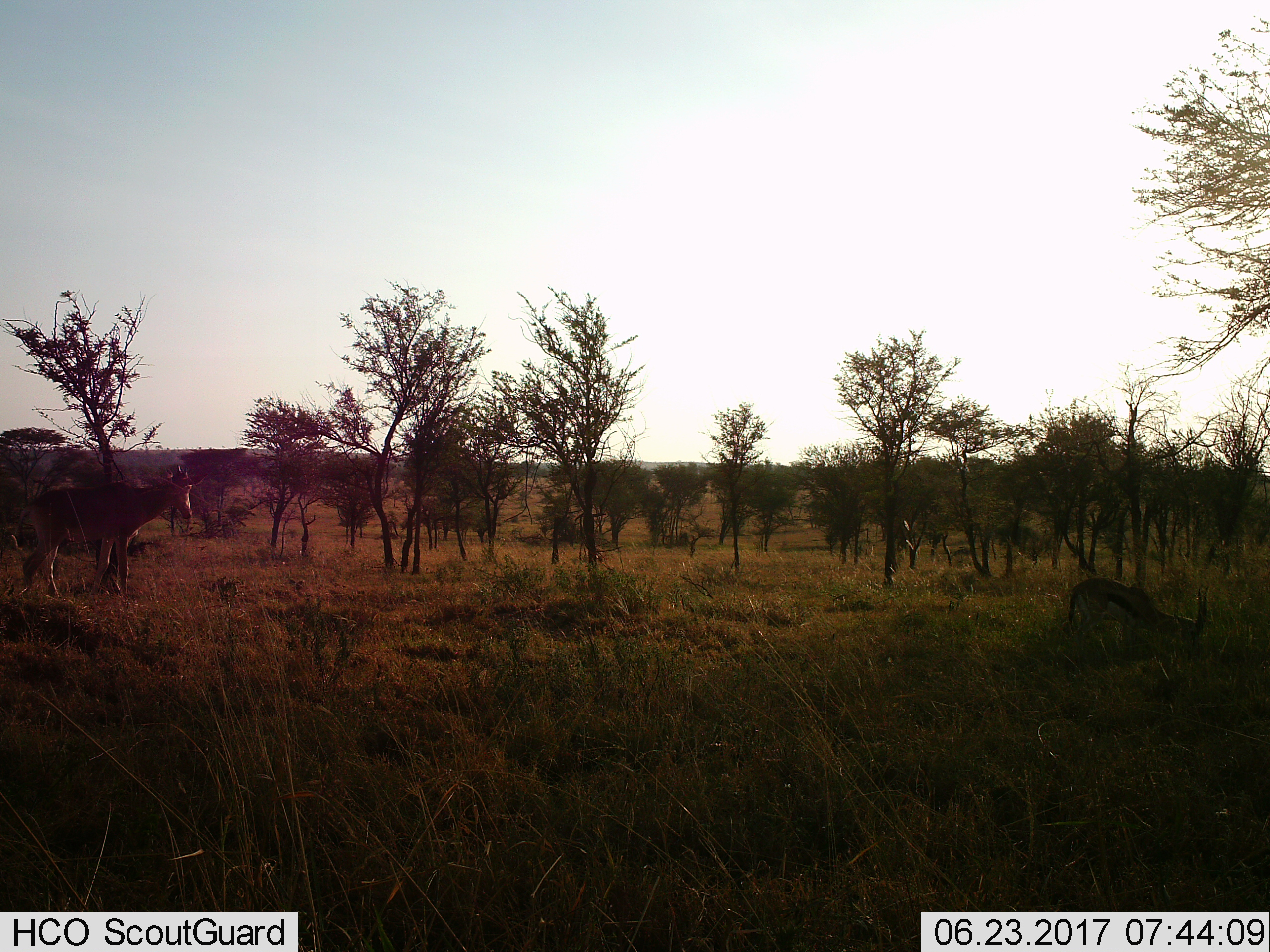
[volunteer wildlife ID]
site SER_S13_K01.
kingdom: Animalia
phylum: Chordata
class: Mammalia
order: Artiodactyla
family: Bovidae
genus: Eudorcas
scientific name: Eudorcas thomsonii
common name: thomson's gazelle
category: gazellethomsons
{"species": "gazellethomsons (thomson's gazelle) (Eudorcas thomsonii)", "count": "1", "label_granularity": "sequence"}